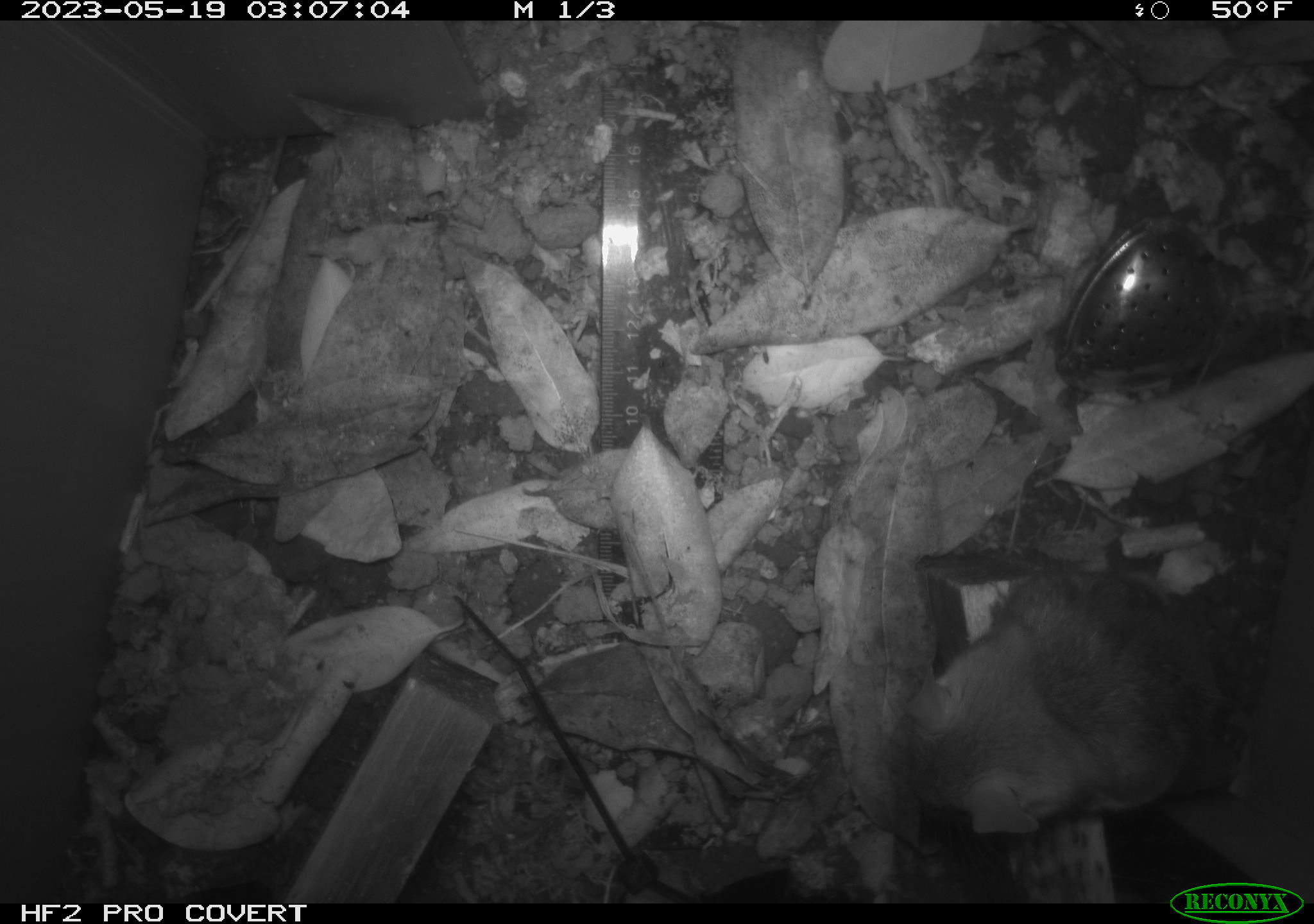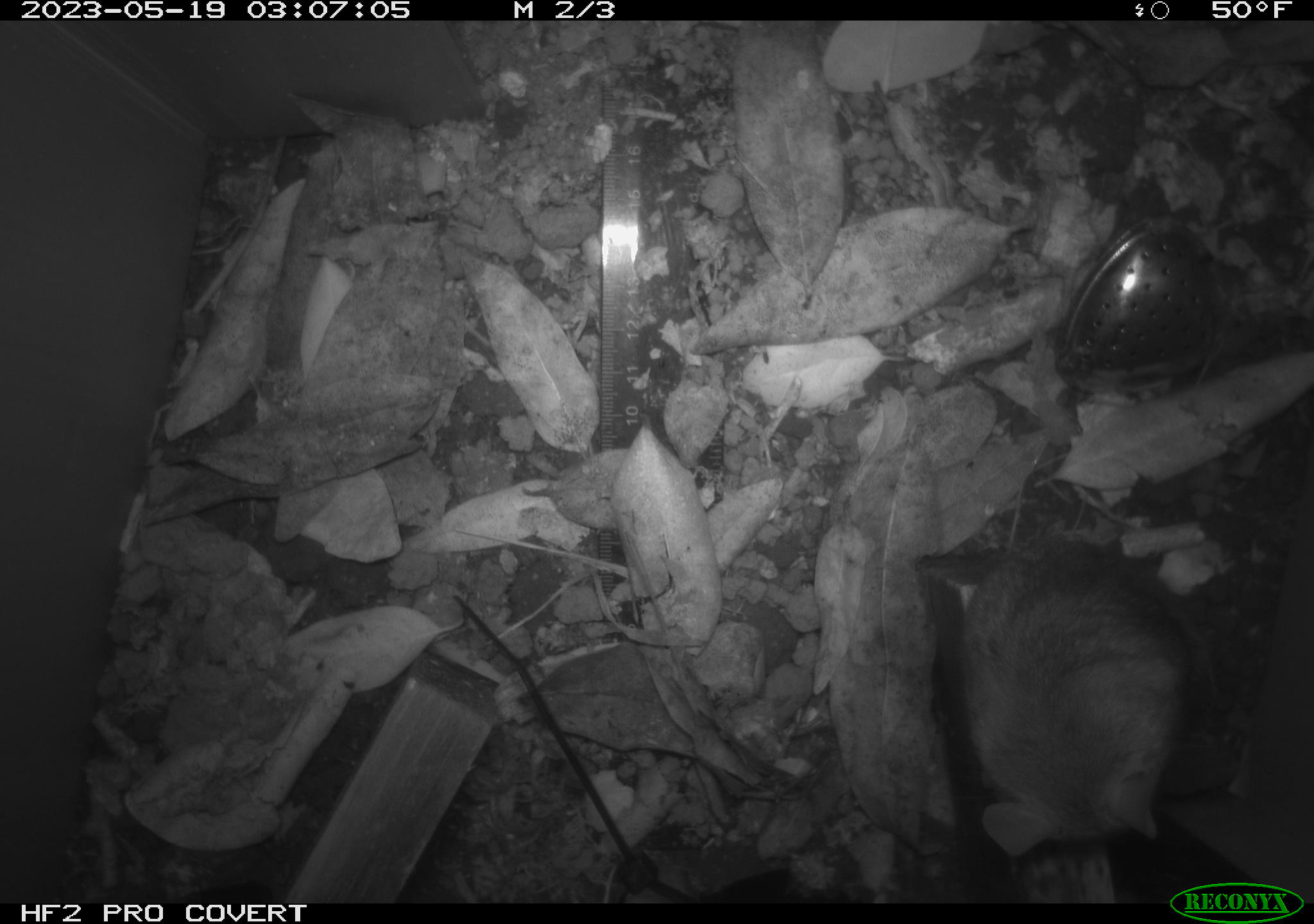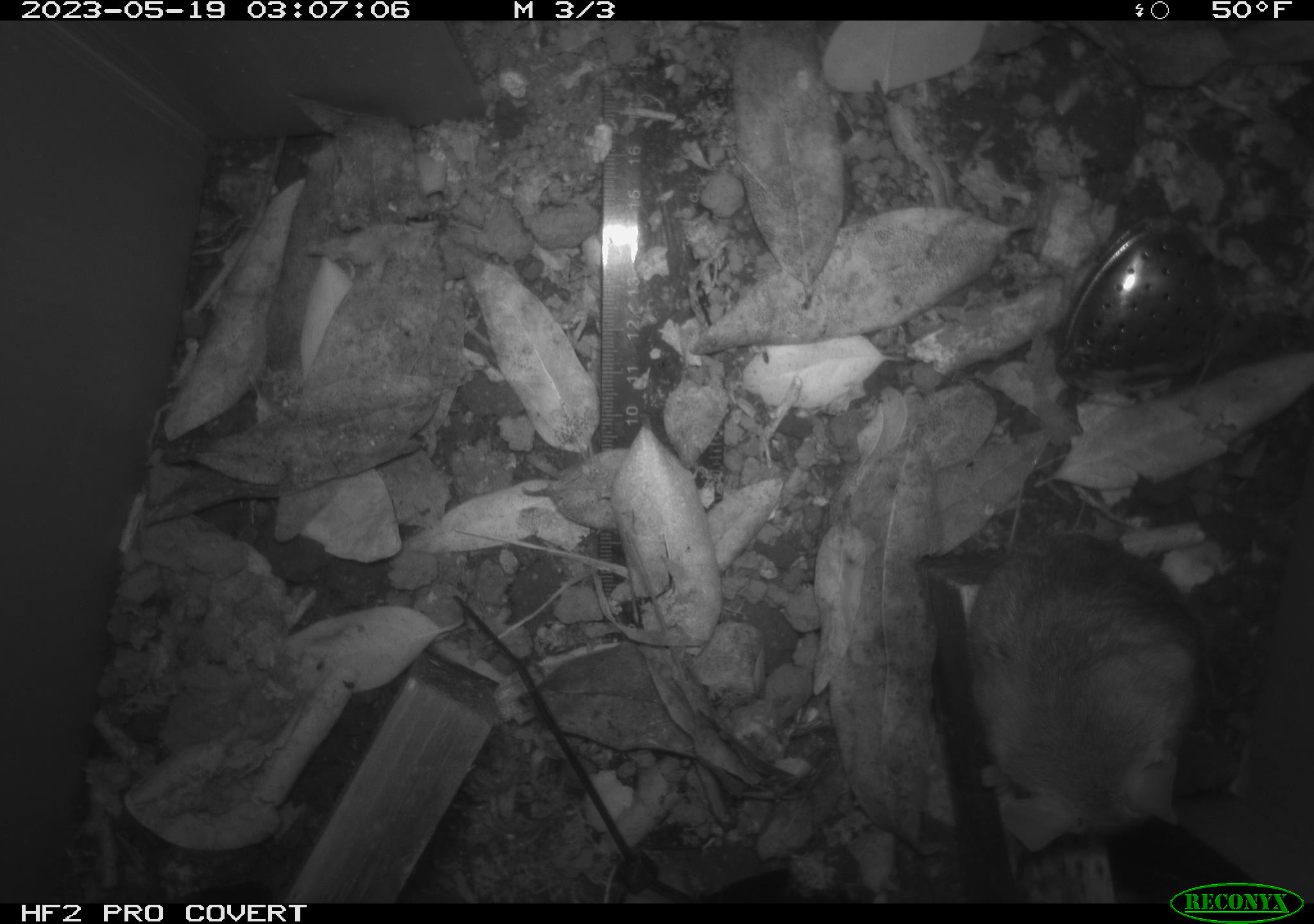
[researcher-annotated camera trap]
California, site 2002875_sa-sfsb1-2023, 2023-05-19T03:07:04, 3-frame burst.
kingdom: Animalia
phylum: Chordata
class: Mammalia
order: Rodentia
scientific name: Rodentia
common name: mouse species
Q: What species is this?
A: Mouse species (Rodentia).